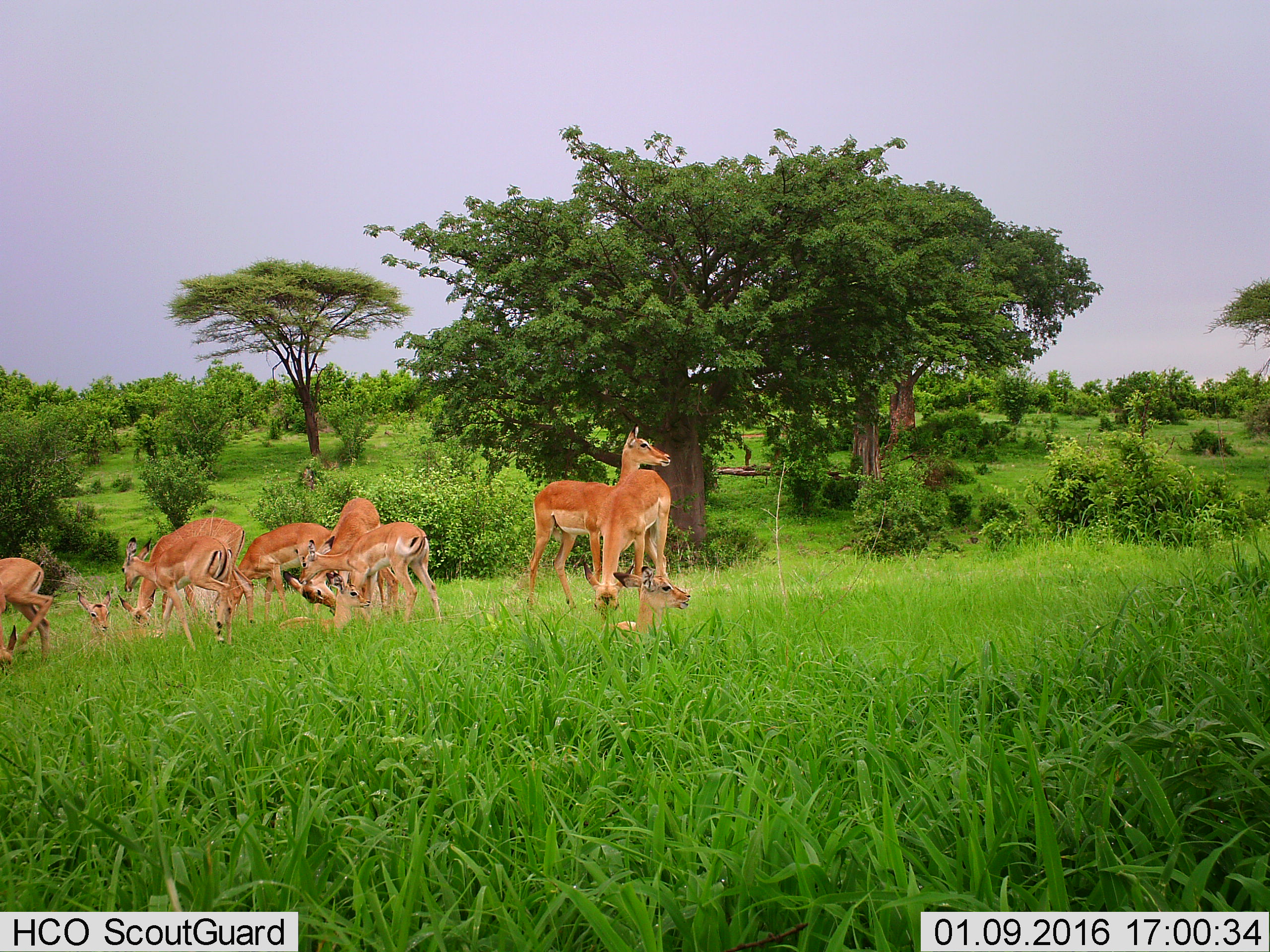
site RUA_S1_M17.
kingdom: Animalia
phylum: Chordata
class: Mammalia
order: Artiodactyla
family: Bovidae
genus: Aepyceros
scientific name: Aepyceros melampus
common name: impala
Impala (Aepyceros melampus), count 11-50. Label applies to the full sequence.